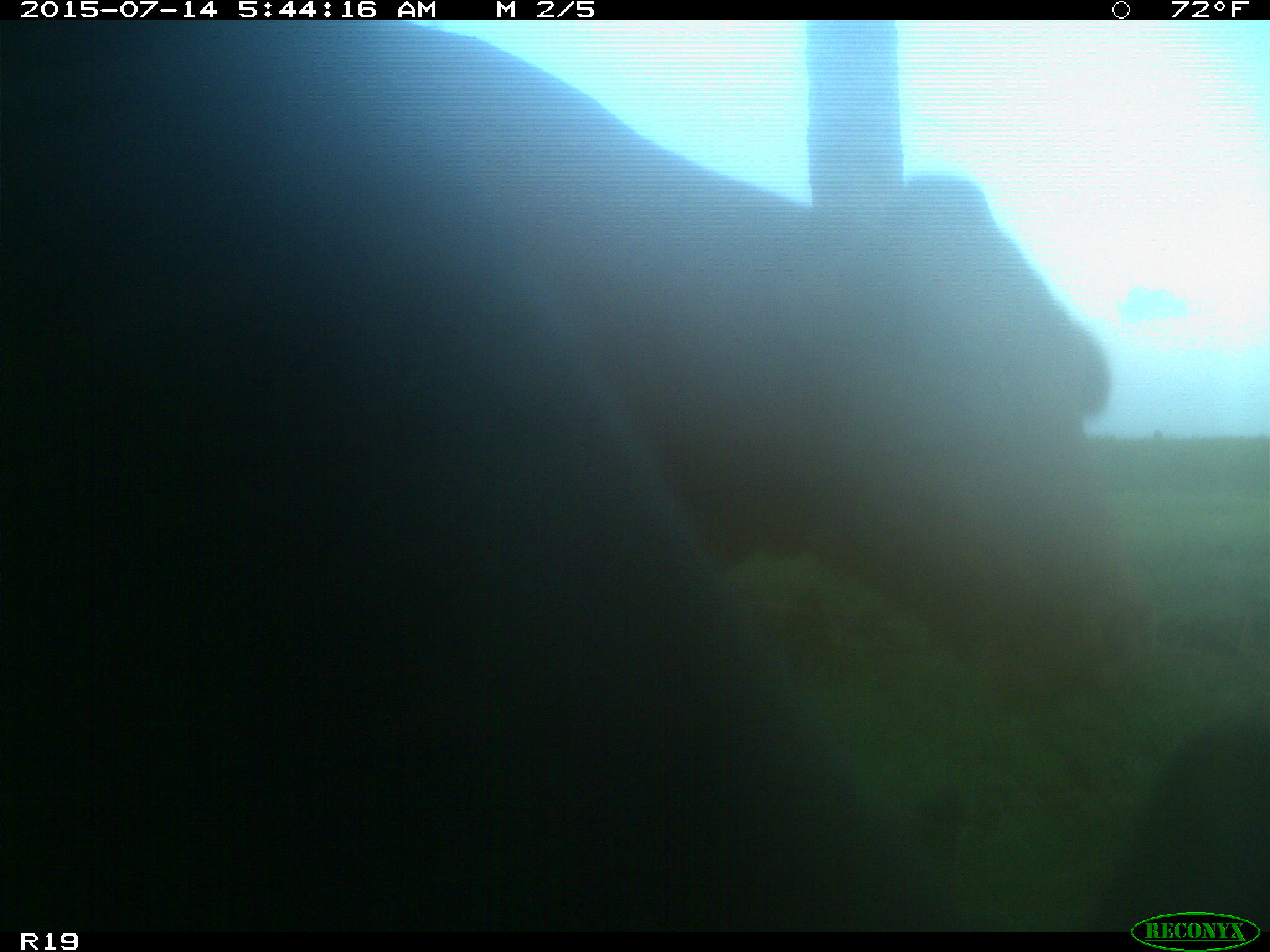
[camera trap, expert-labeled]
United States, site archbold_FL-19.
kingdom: Animalia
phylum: Chordata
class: Mammalia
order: Artiodactyla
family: Bovidae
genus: Bos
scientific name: Bos taurus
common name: domestic cow